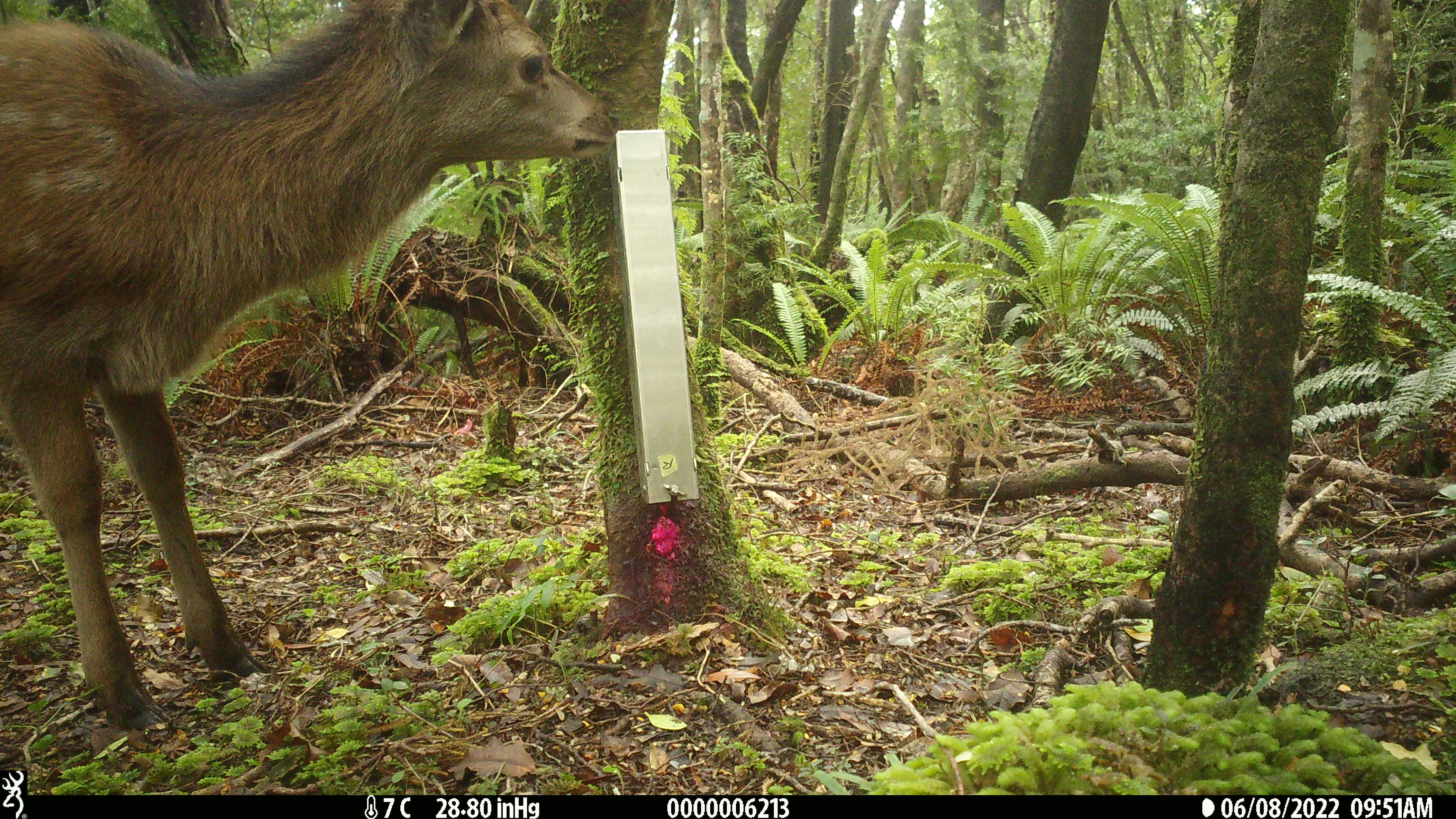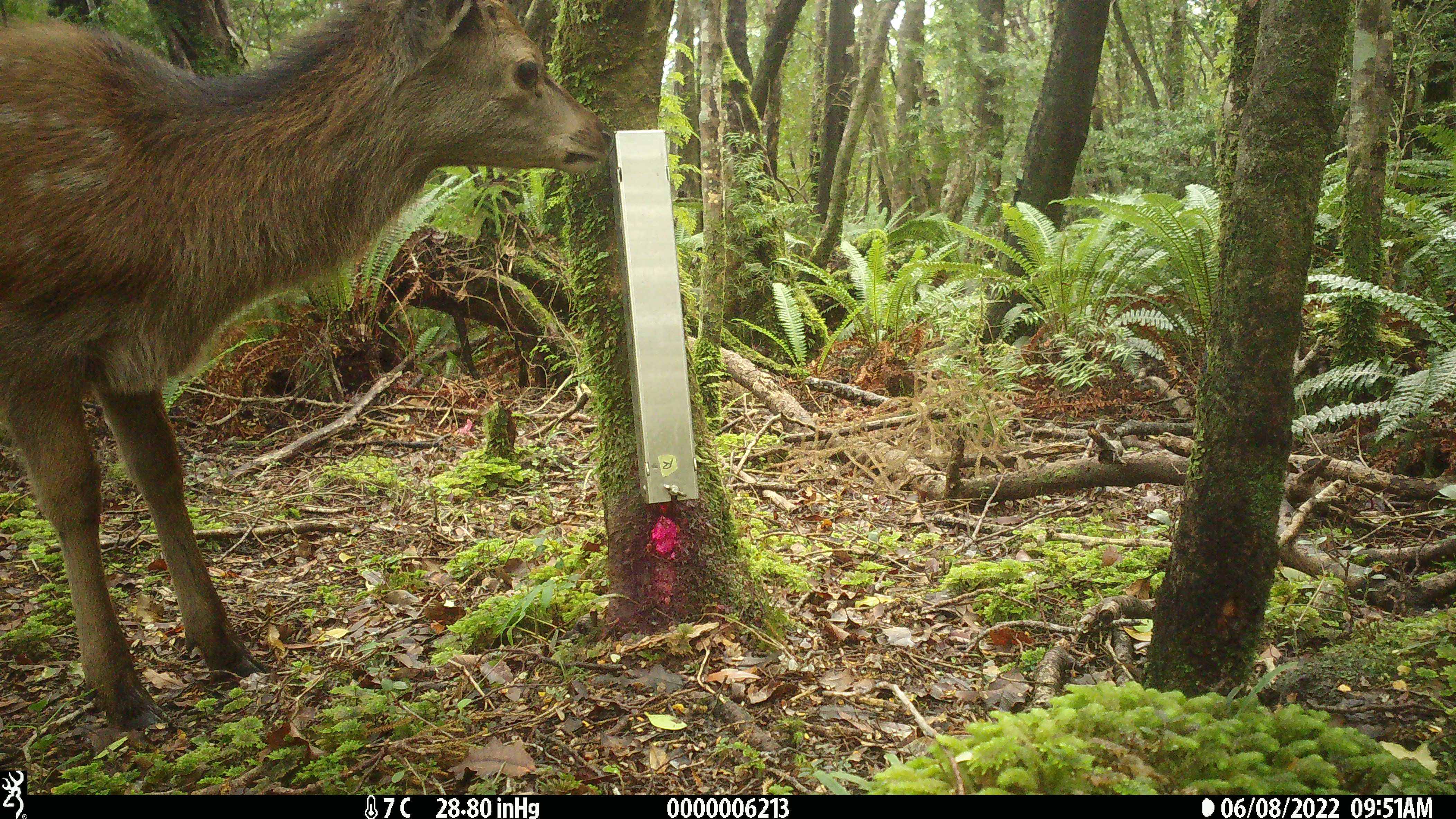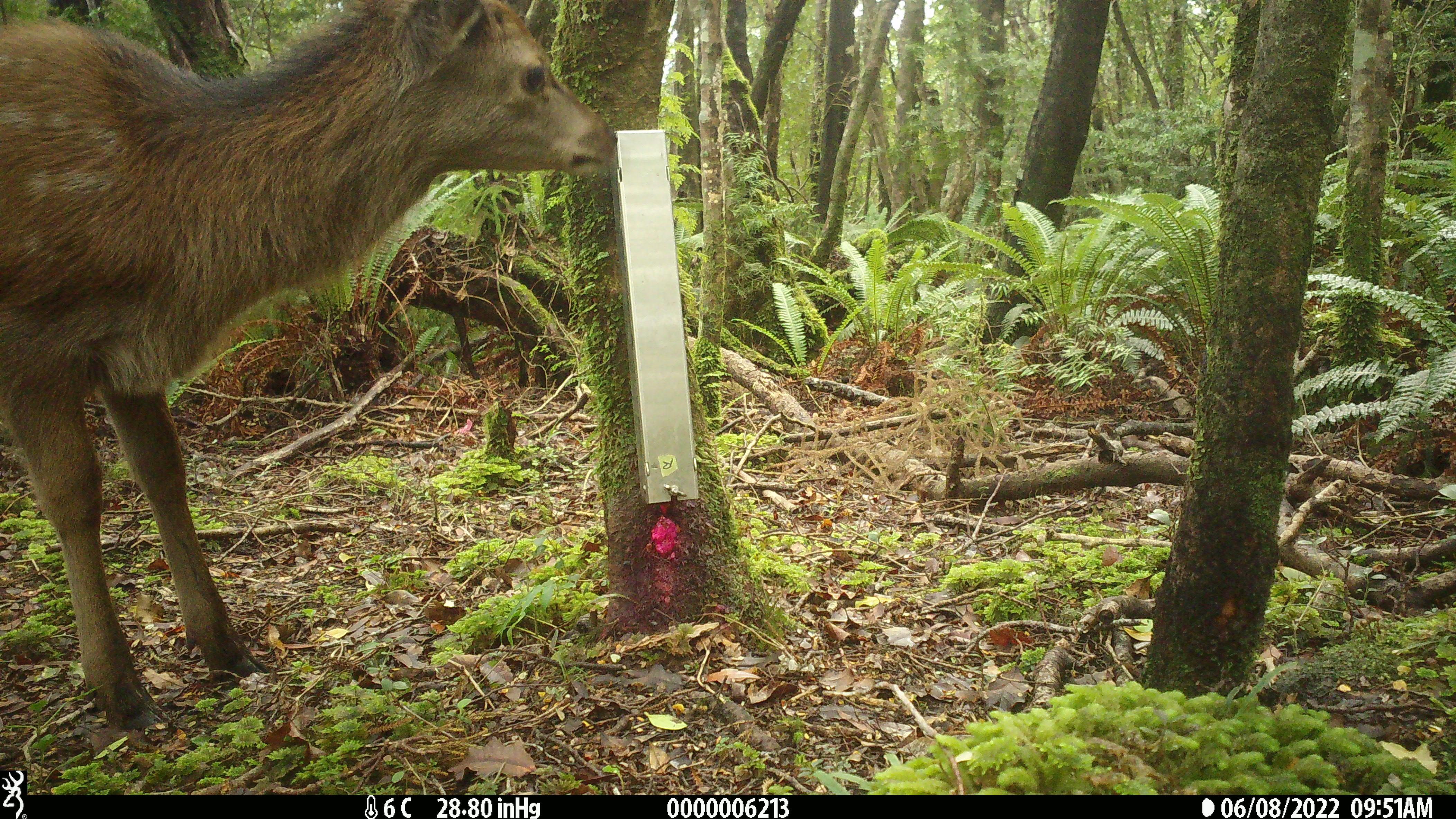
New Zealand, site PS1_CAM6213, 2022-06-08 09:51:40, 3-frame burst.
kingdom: Animalia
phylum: Chordata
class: Mammalia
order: Artiodactyla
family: Cervidae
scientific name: Cervidae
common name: deer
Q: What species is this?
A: Deer (Cervidae).